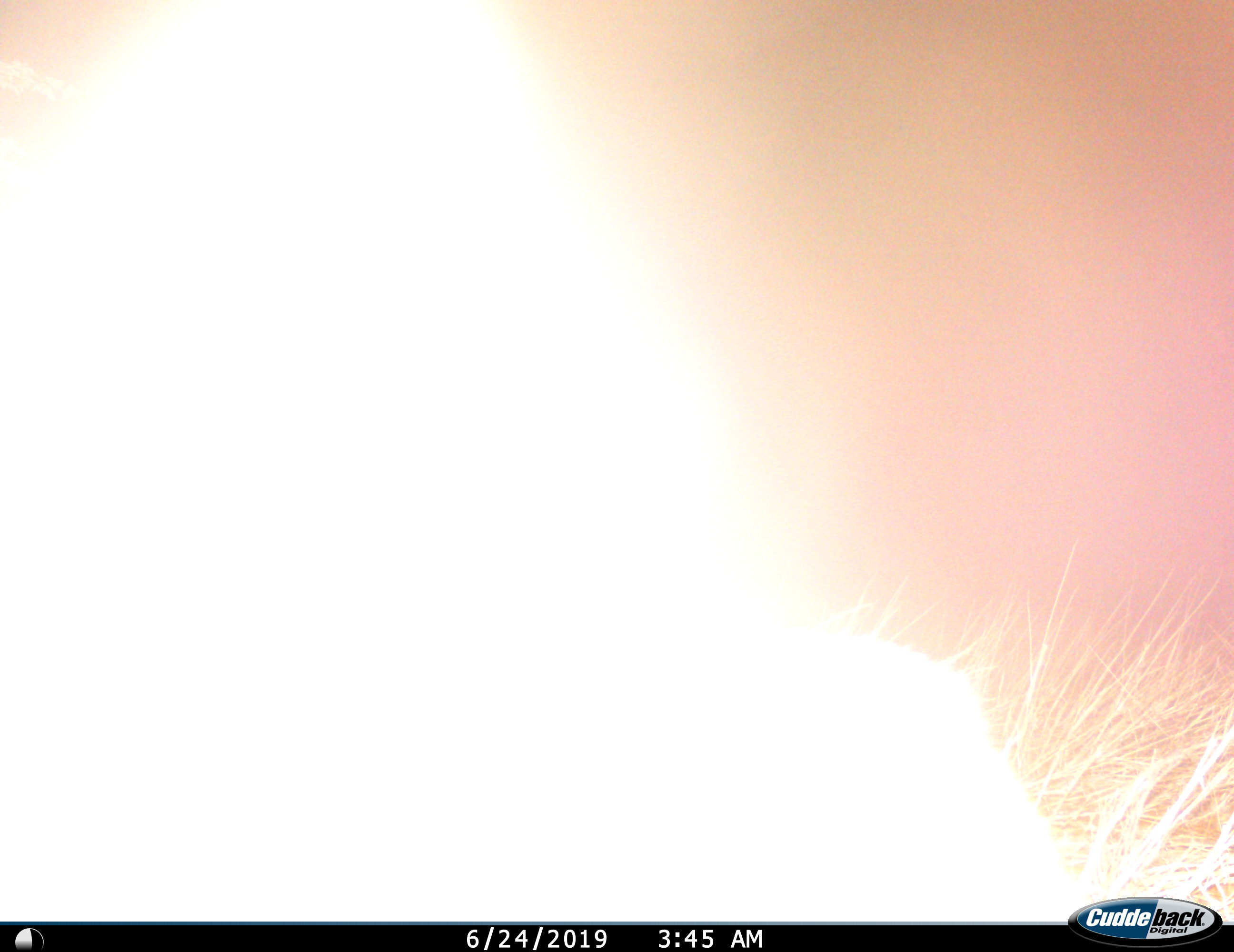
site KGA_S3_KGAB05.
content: unidentified animal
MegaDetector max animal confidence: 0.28